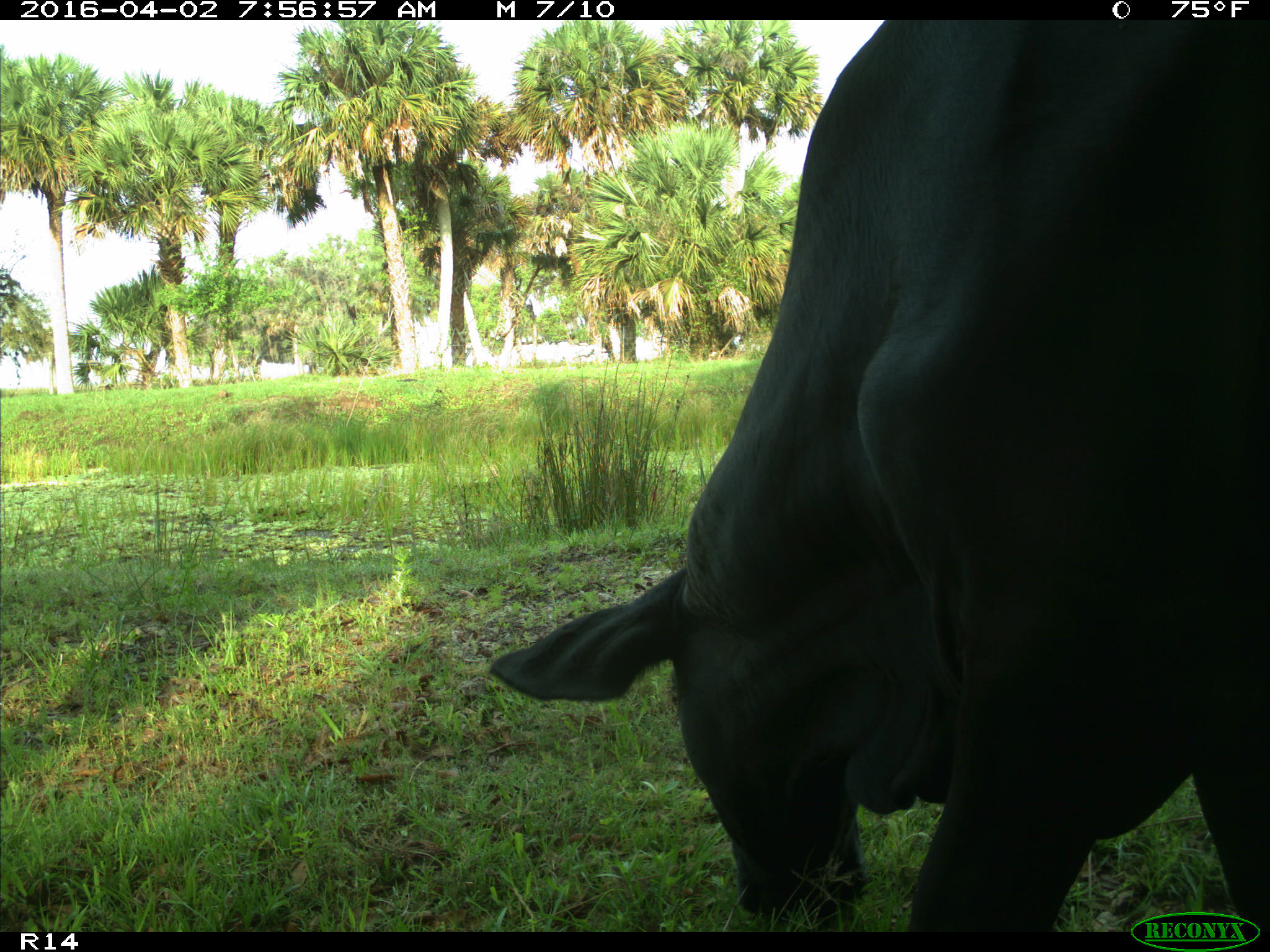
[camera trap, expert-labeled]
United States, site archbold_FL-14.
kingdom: Animalia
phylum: Chordata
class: Mammalia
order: Artiodactyla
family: Bovidae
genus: Bos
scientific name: Bos taurus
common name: domestic cow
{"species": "Bos taurus (domestic cow)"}